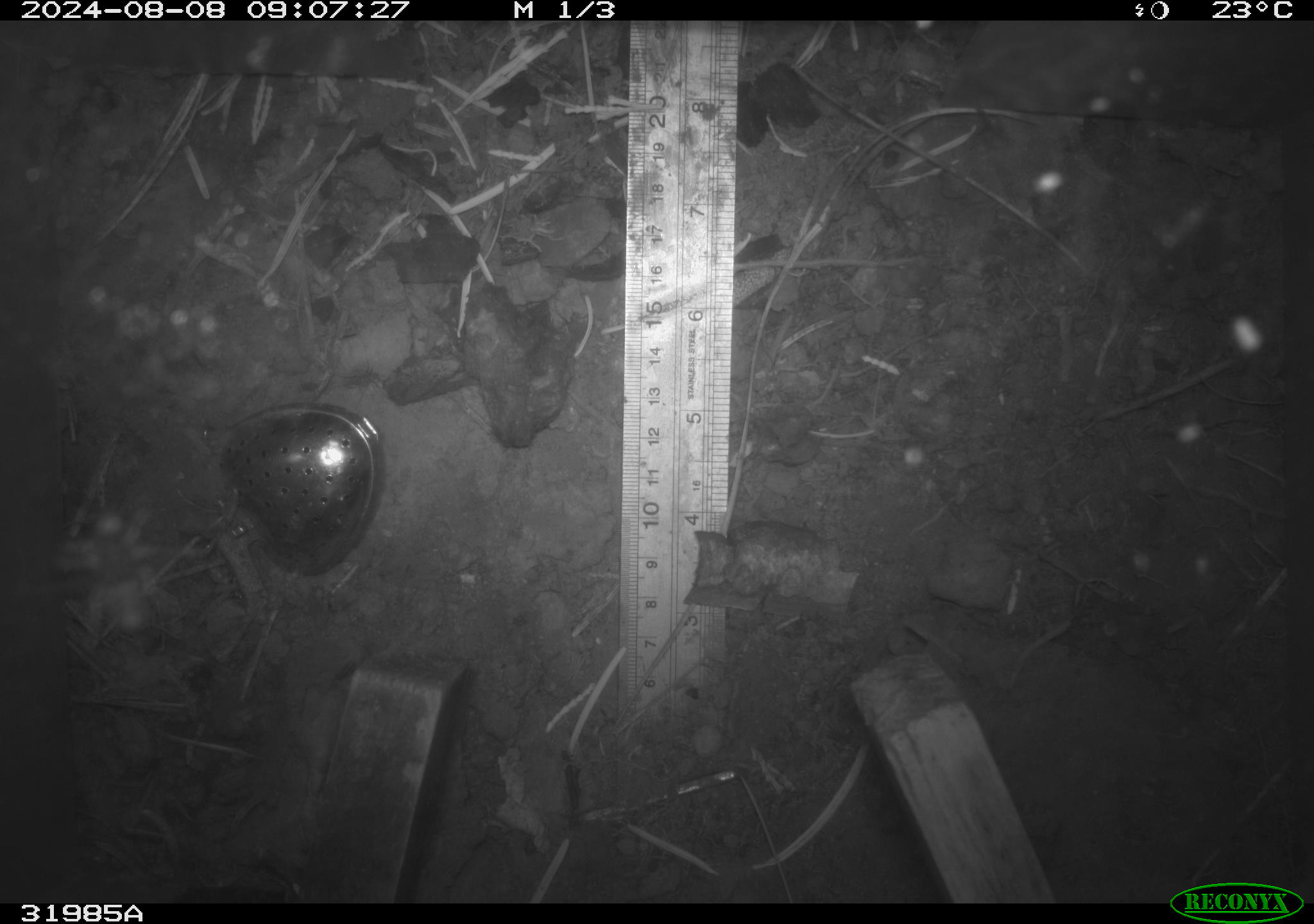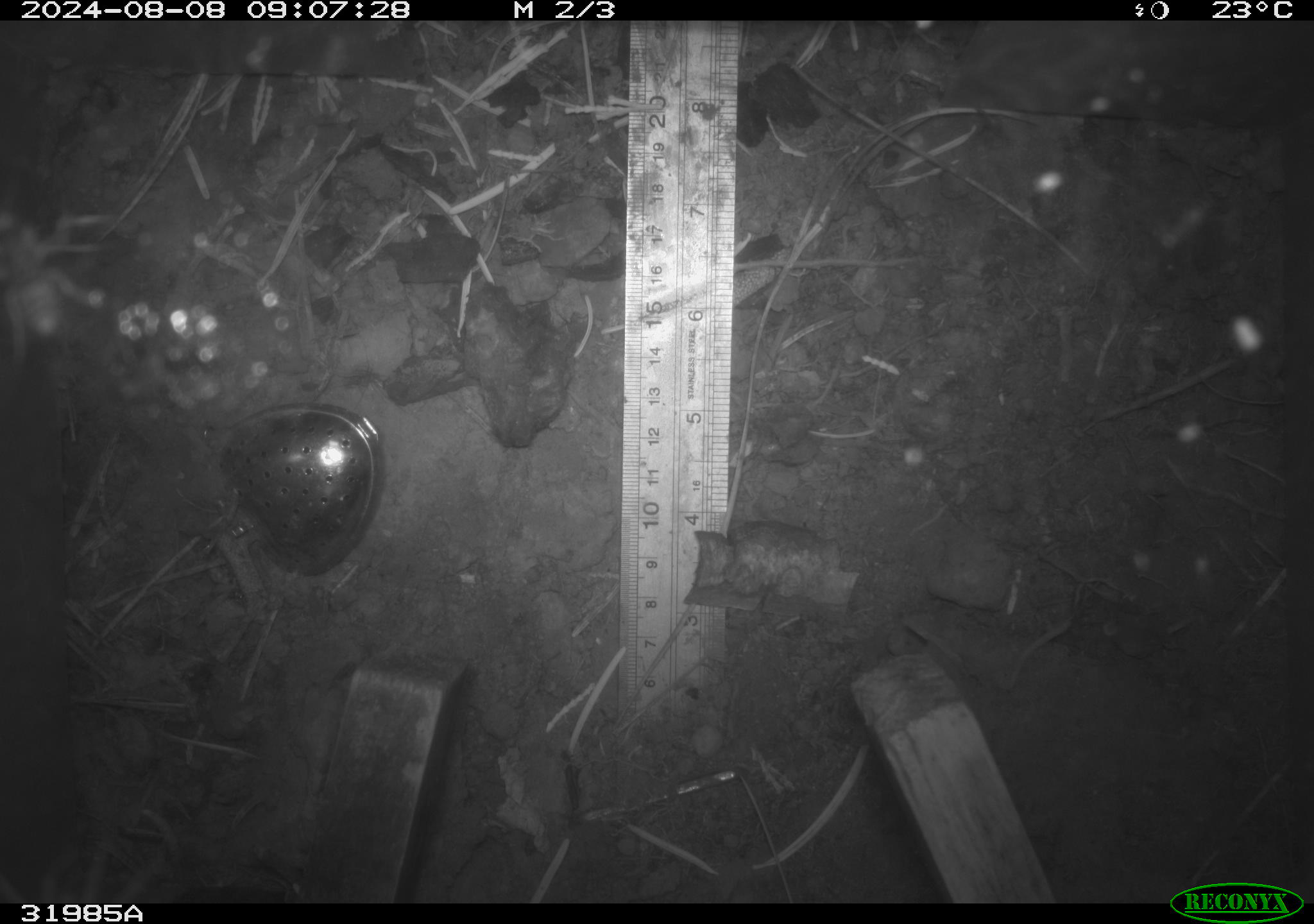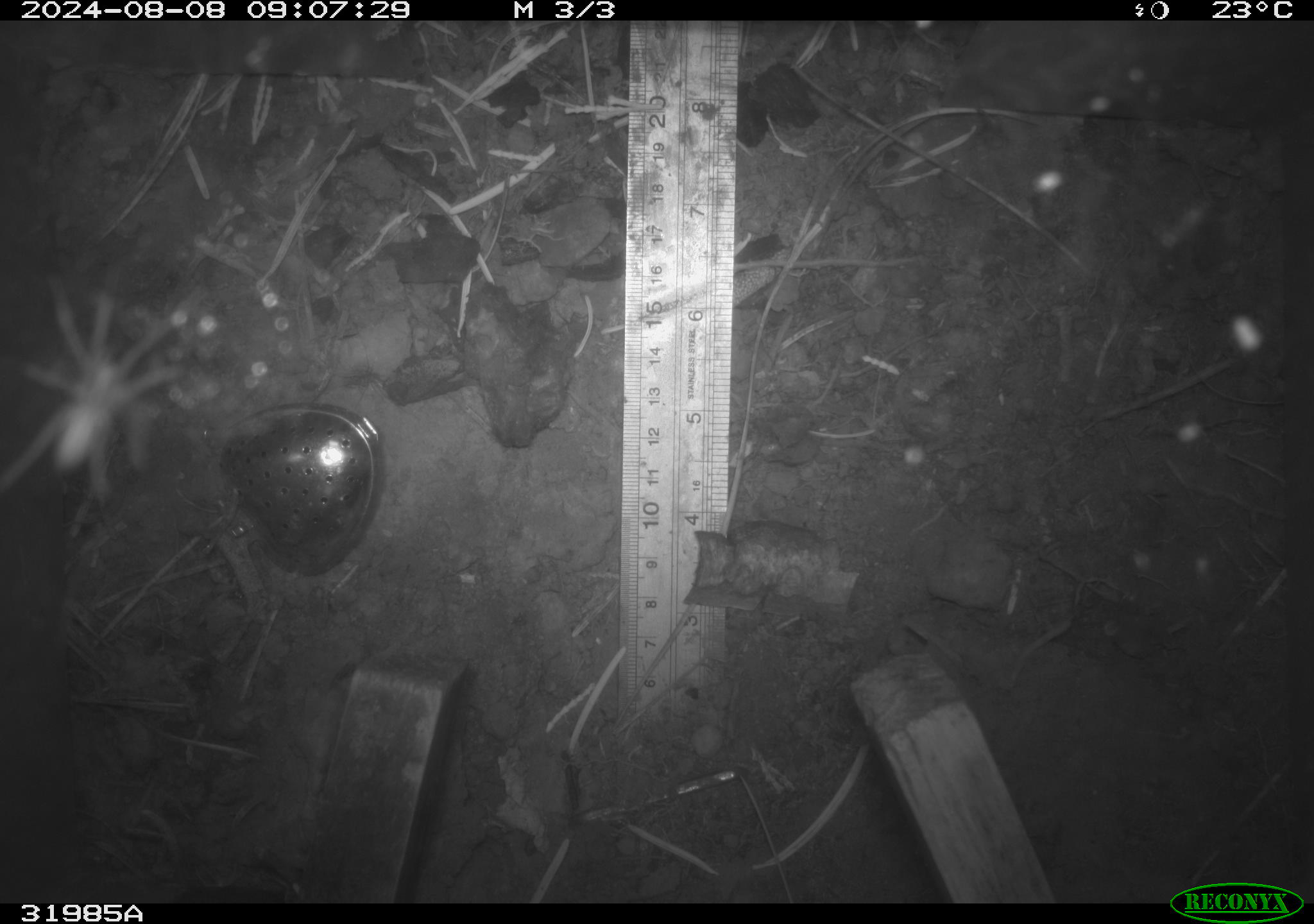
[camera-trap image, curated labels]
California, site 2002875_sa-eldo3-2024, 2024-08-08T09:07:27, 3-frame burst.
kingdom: Animalia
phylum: Arthropoda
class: Arachnida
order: Araneae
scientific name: Araneae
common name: spider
Spider (Araneae).